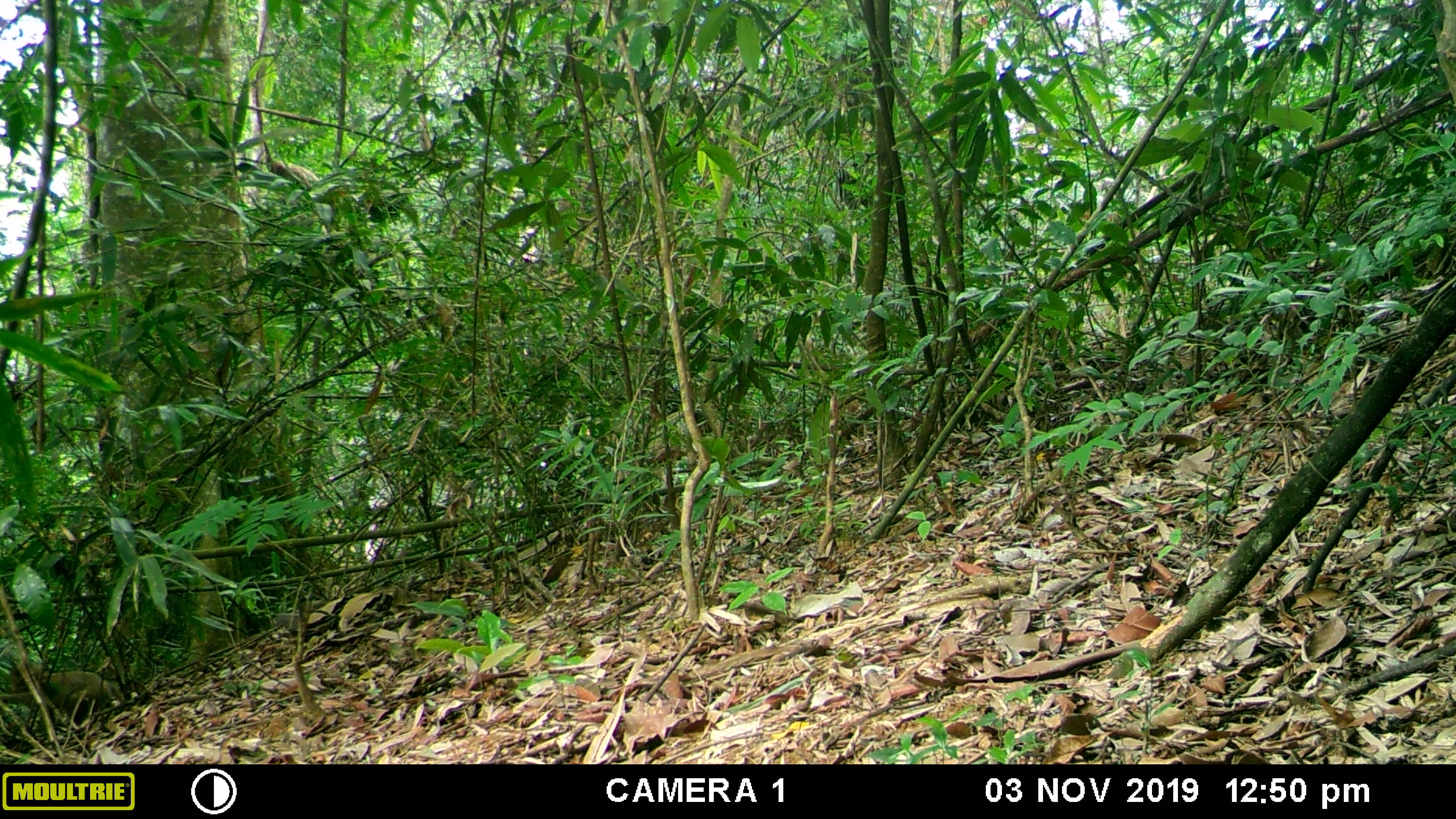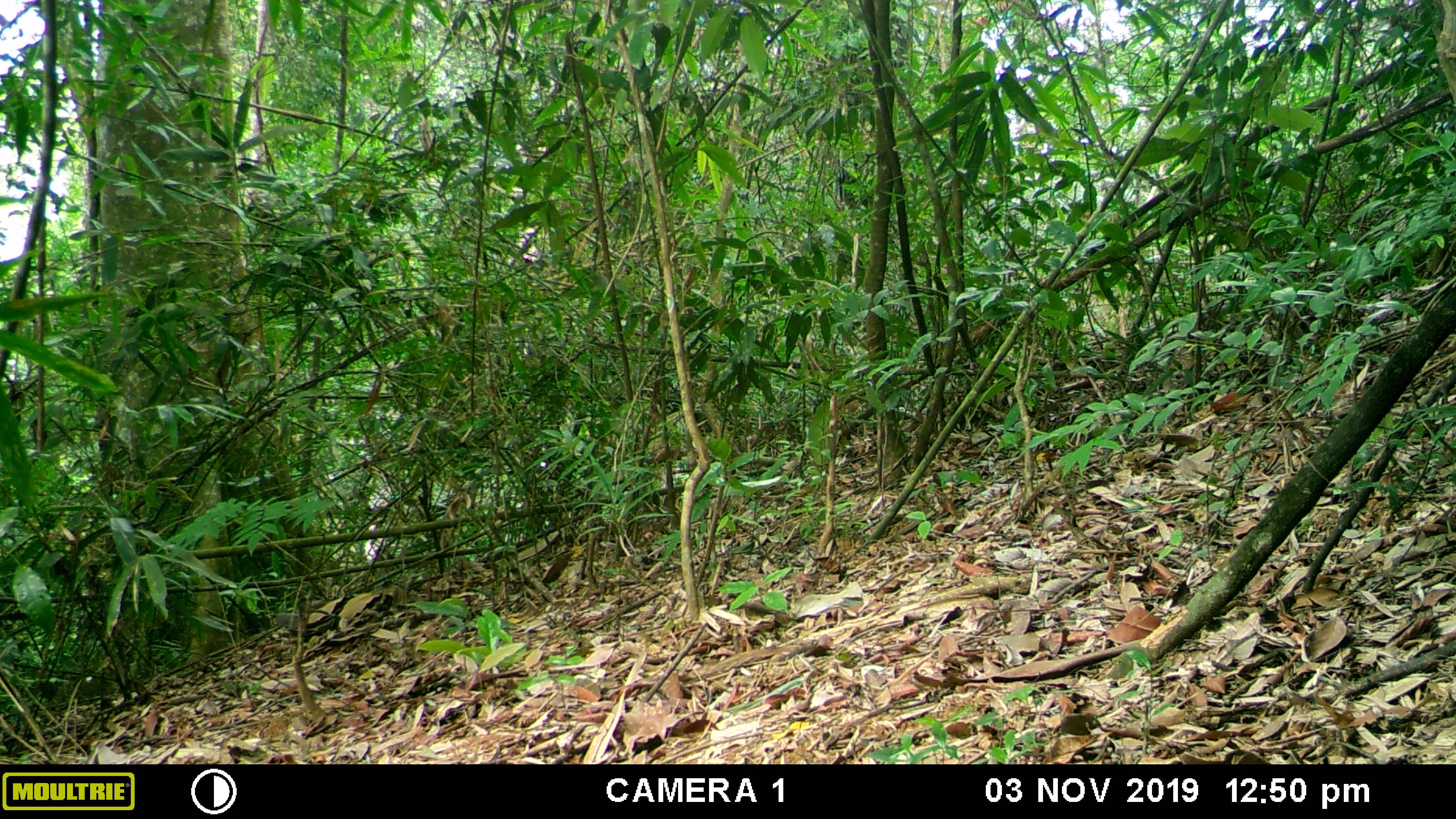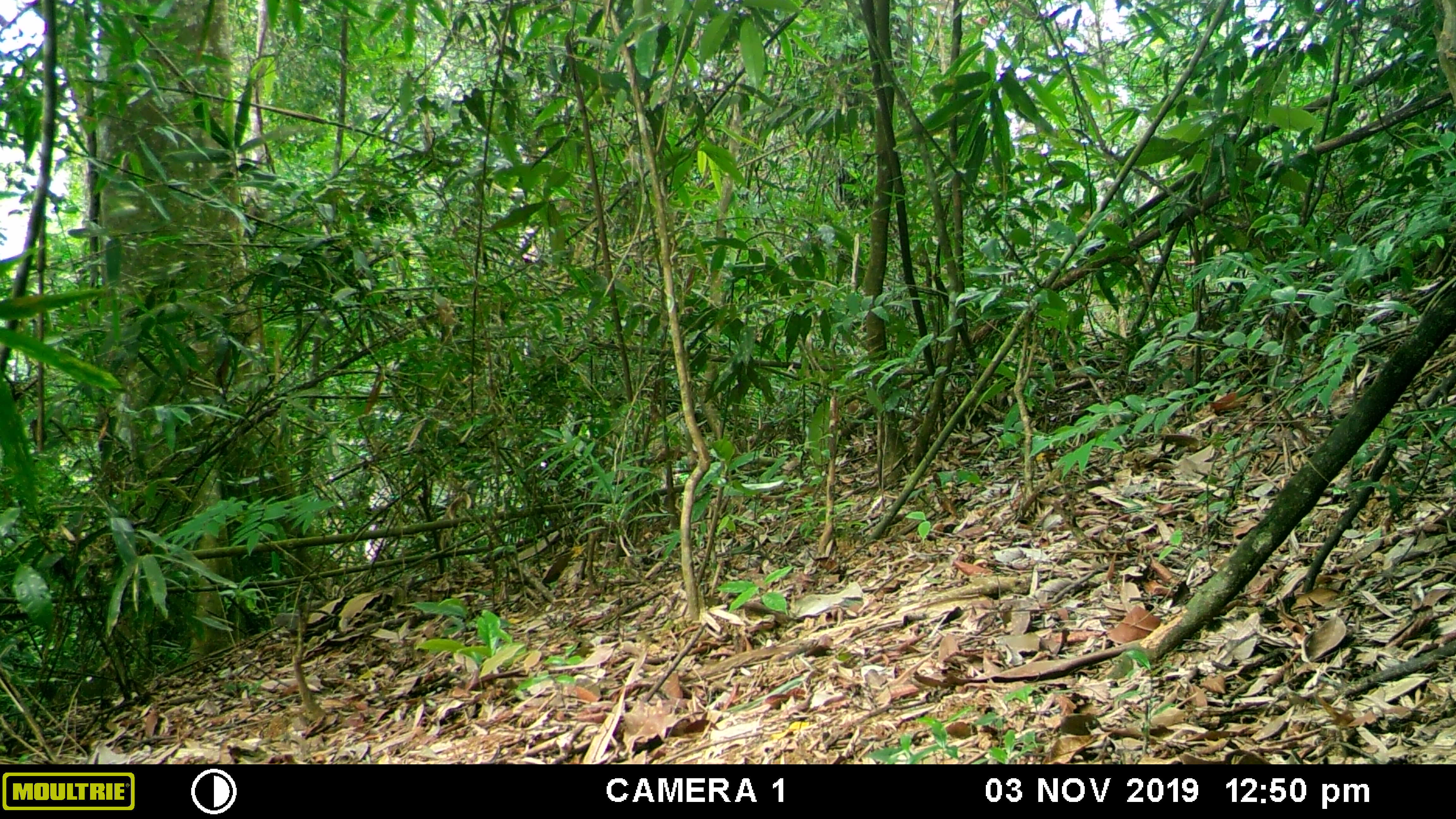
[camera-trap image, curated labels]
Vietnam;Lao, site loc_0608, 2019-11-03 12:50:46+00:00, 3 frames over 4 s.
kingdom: Animalia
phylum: Chordata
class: Mammalia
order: Primates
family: Cercopithecidae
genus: Macaca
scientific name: Macaca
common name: macaques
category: assam or rhesus macaque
Assam or rhesus macaque (macaques) (Macaca). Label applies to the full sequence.